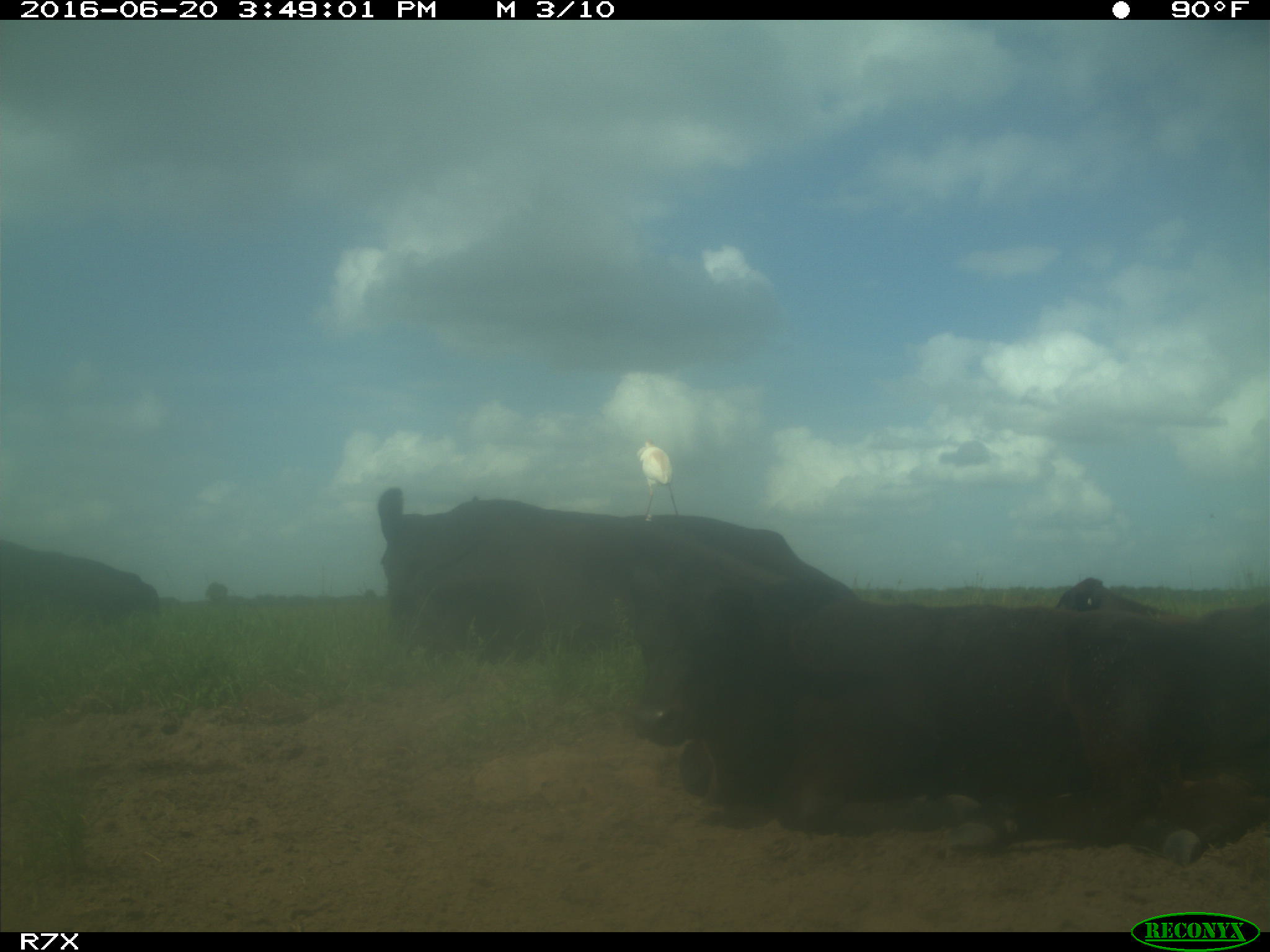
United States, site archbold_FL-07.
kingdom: Animalia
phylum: Chordata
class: Mammalia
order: Artiodactyla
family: Bovidae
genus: Bos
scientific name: Bos taurus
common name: domestic cow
Bos taurus (domestic cow).